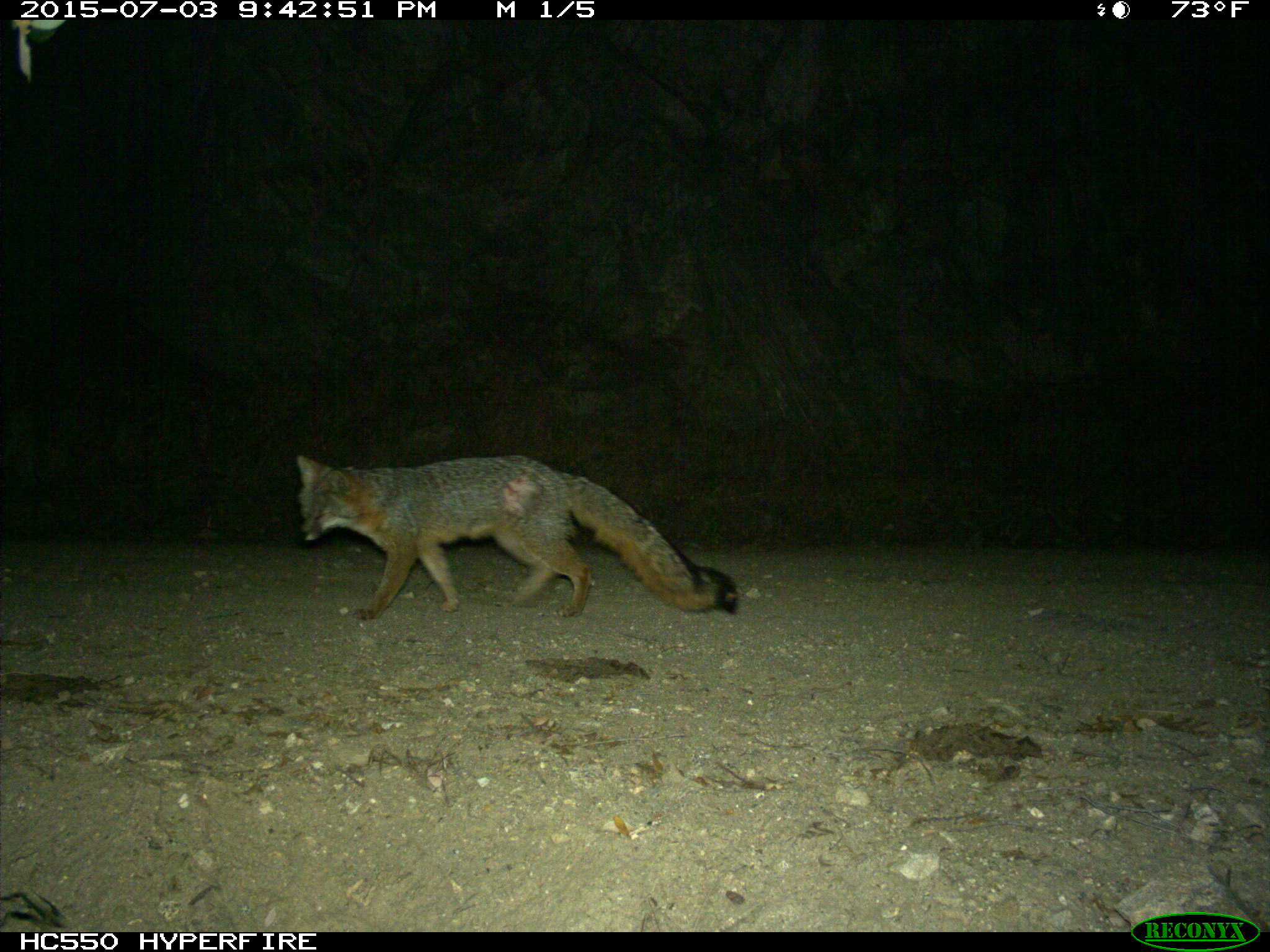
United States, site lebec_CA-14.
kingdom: Animalia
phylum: Chordata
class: Mammalia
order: Carnivora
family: Canidae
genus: Urocyon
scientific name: Urocyon cinereoargenteus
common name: gray fox